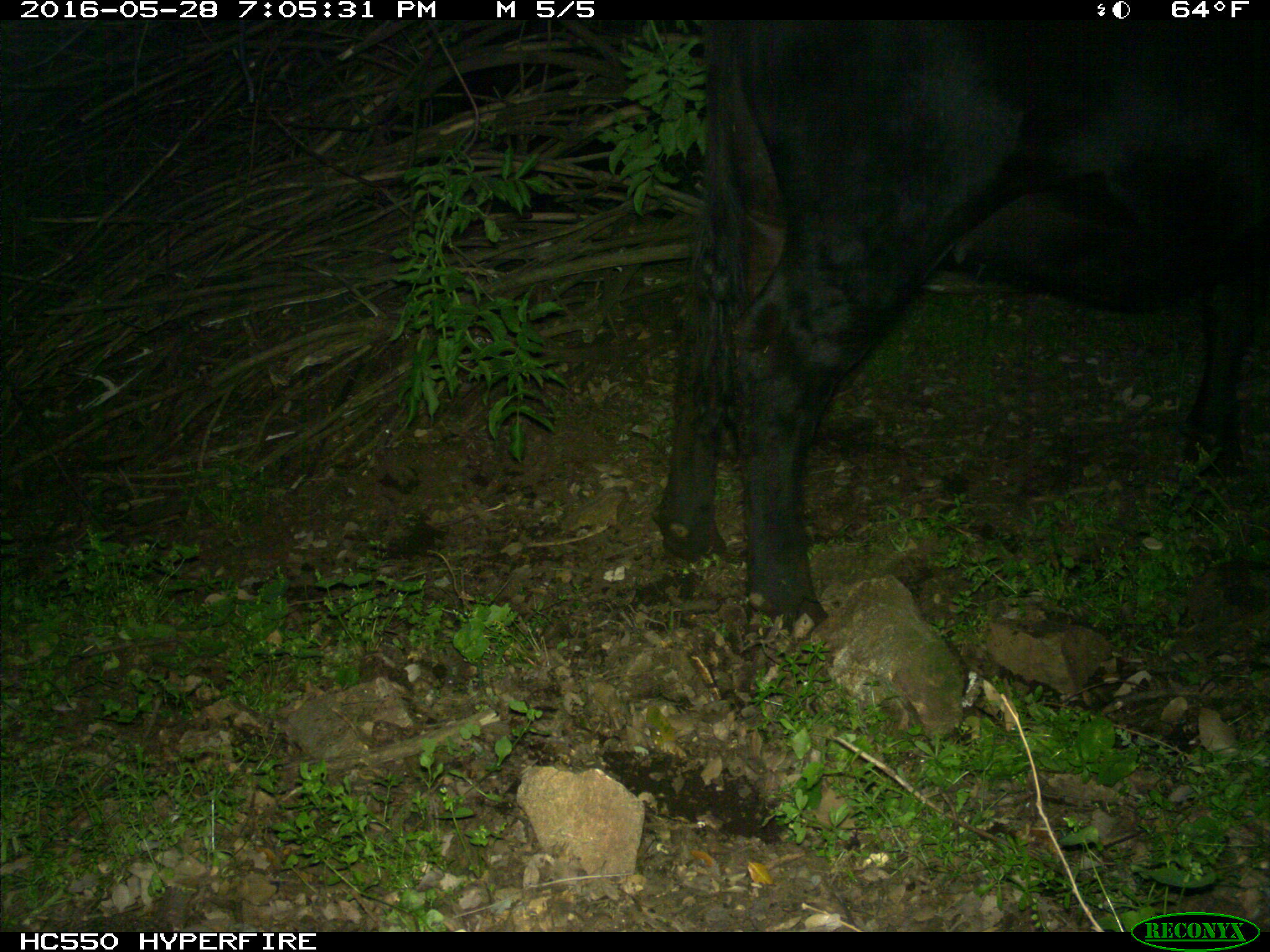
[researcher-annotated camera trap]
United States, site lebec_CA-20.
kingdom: Animalia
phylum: Chordata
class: Mammalia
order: Artiodactyla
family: Bovidae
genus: Bos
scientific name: Bos taurus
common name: domestic cow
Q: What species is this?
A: Bos taurus (domestic cow).